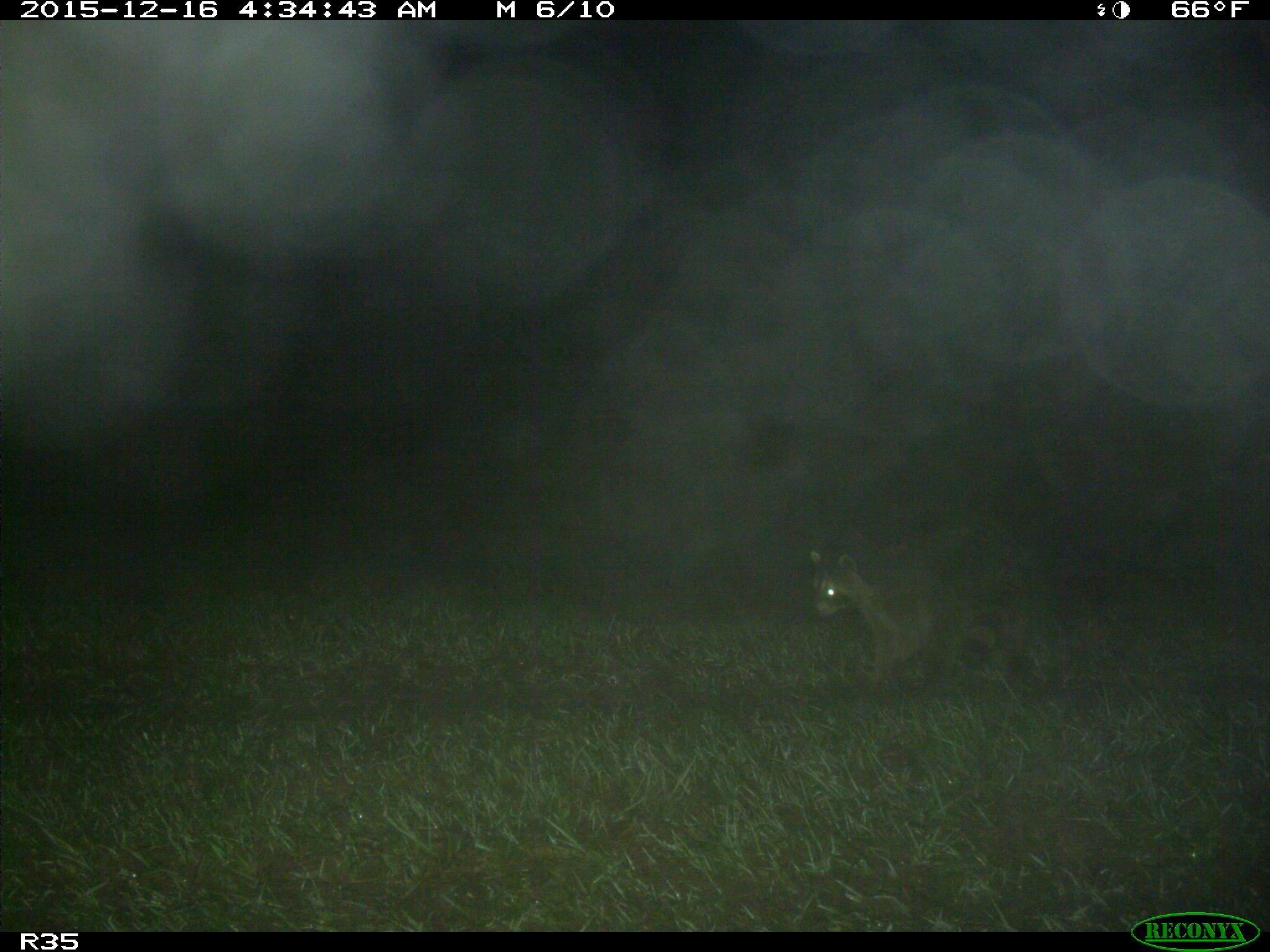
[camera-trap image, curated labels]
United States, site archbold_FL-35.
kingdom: Animalia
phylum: Chordata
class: Mammalia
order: Carnivora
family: Procyonidae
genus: Procyon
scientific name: Procyon lotor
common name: common raccoon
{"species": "Procyon lotor (common raccoon)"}